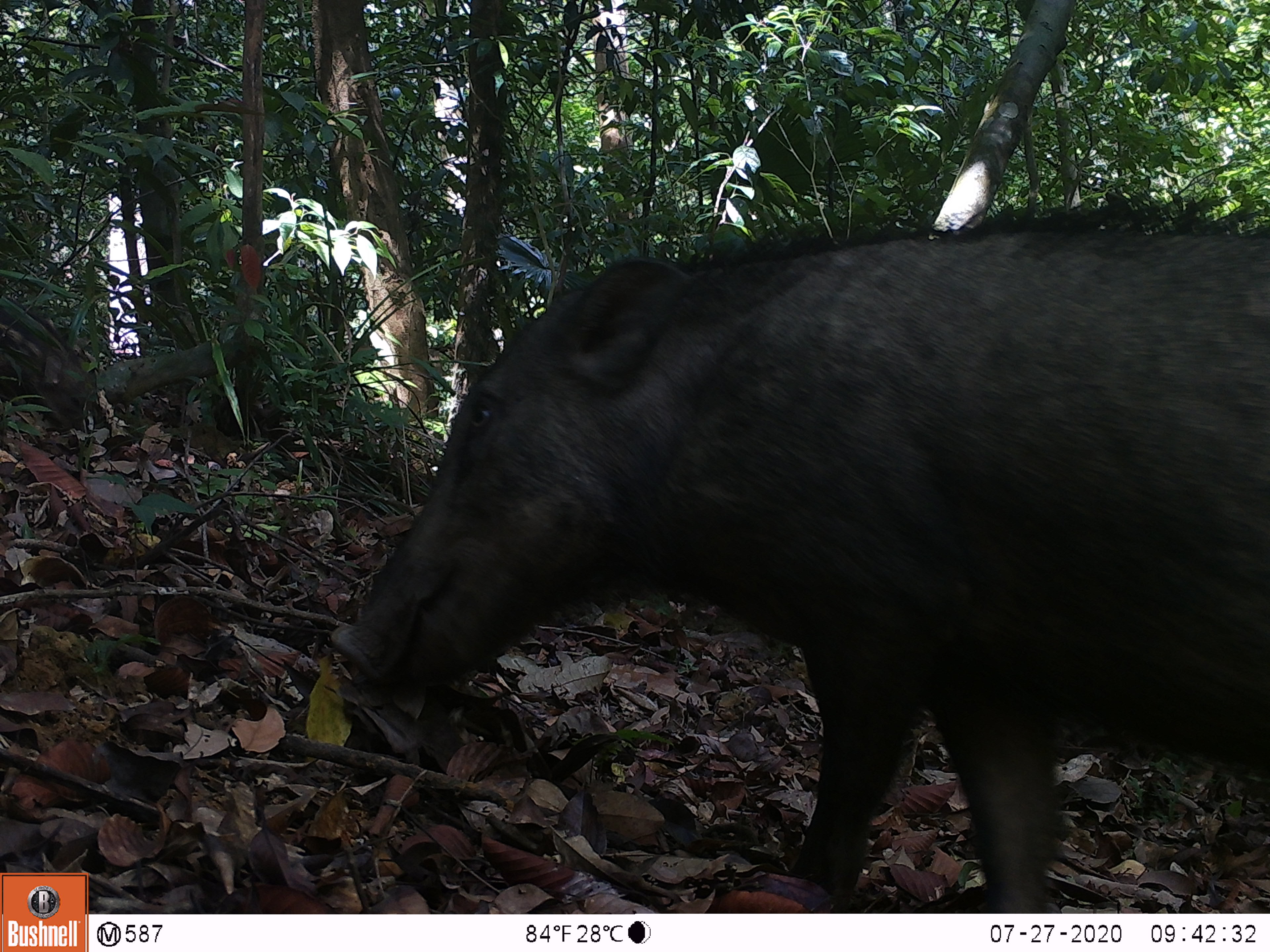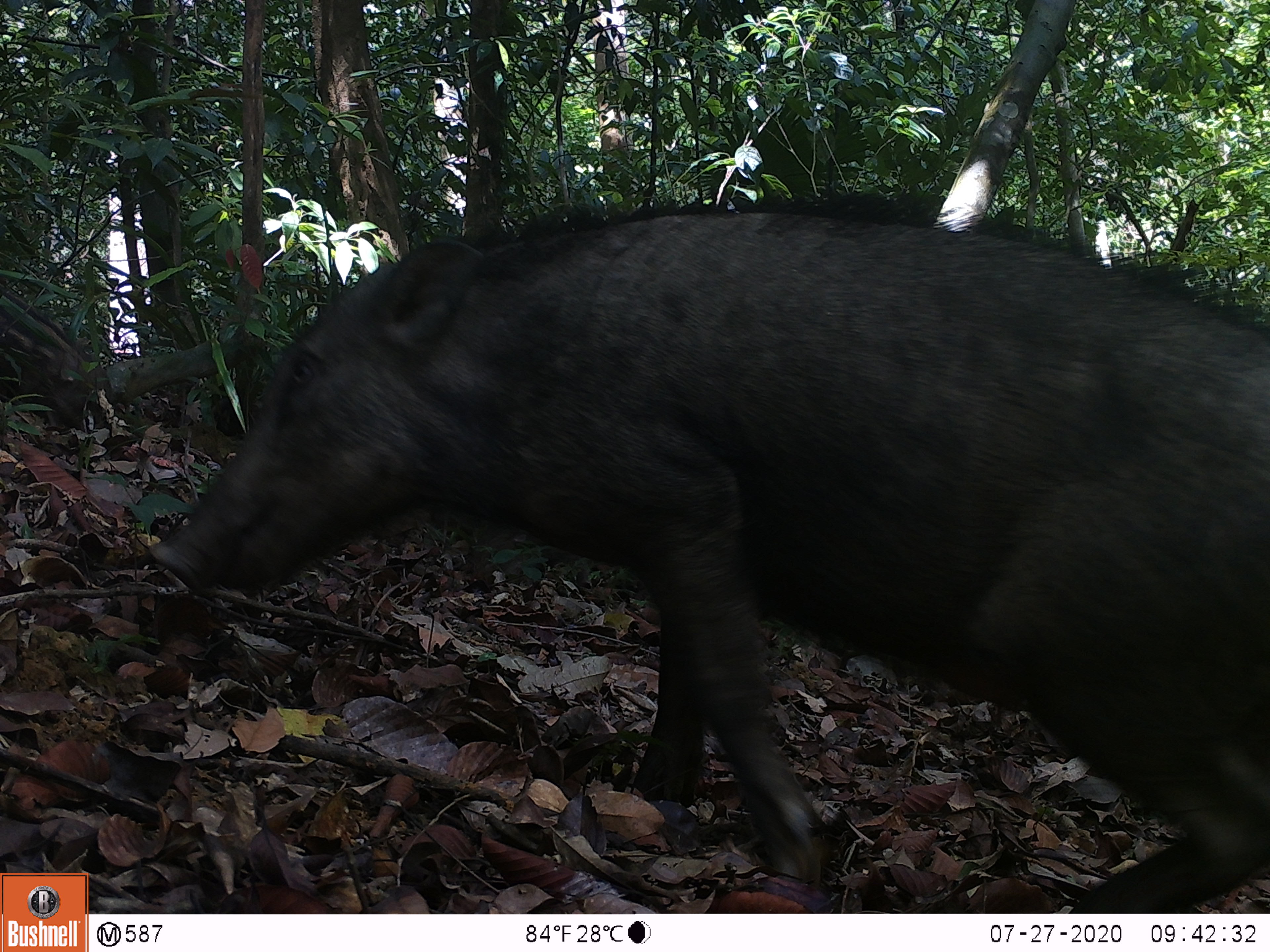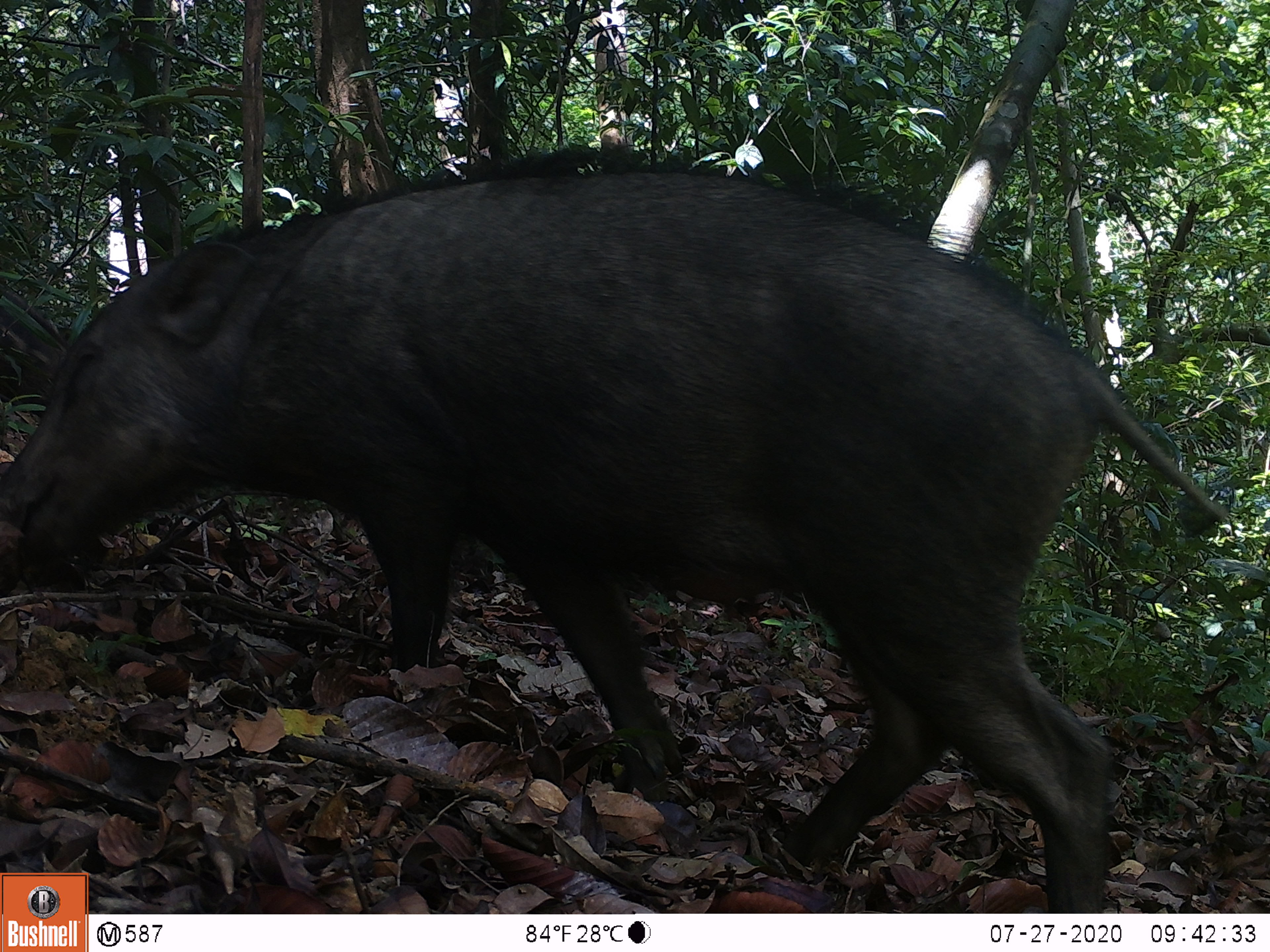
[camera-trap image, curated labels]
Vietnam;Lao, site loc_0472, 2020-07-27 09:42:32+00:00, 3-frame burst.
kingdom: Animalia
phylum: Chordata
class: Mammalia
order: Artiodactyla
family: Suidae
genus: Sus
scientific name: Sus scrofa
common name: eurasian wild pig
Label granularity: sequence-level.